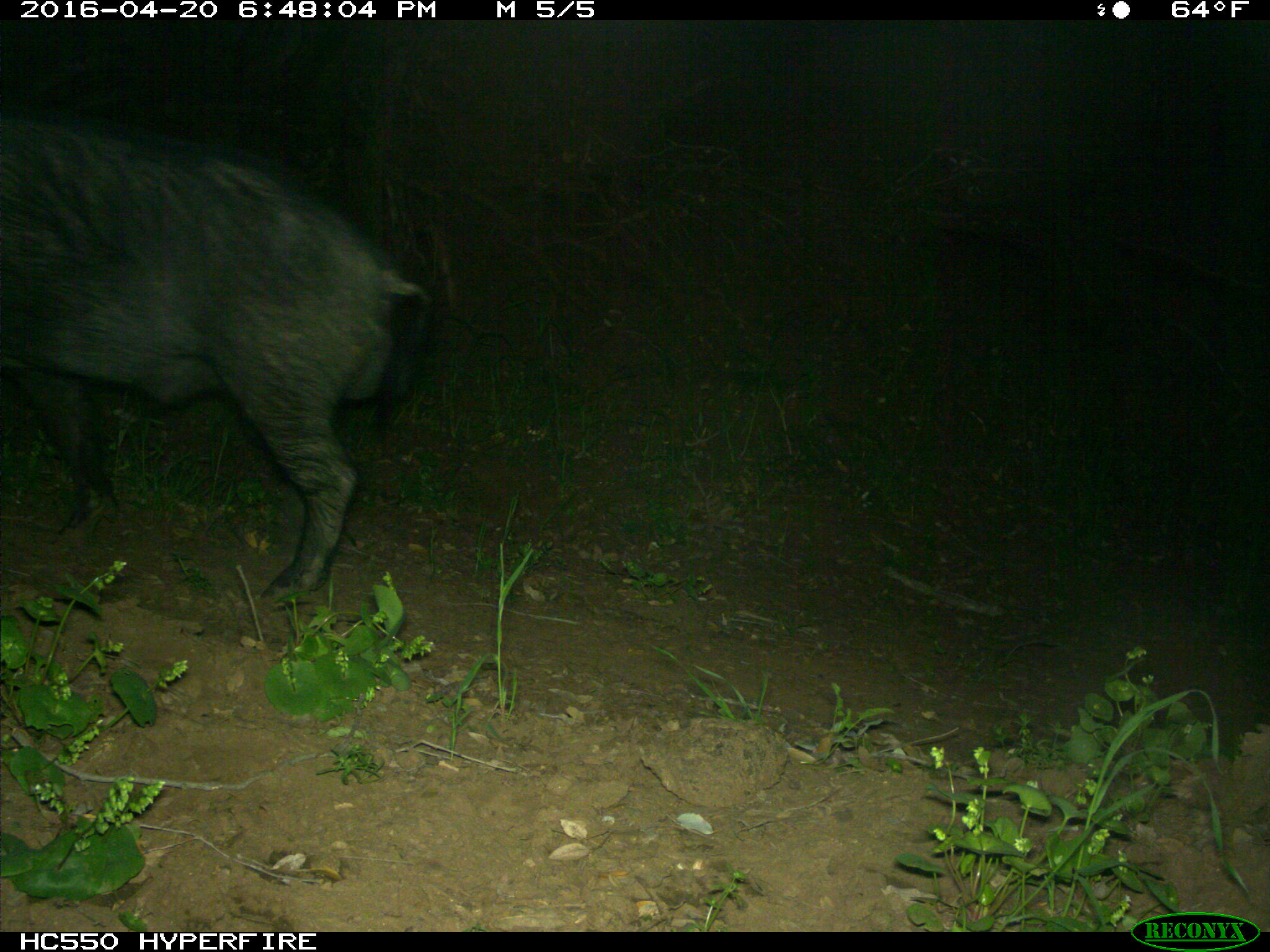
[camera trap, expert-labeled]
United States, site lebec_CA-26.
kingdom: Animalia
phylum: Chordata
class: Mammalia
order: Artiodactyla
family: Suidae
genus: Sus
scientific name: Sus scrofa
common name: wild boar